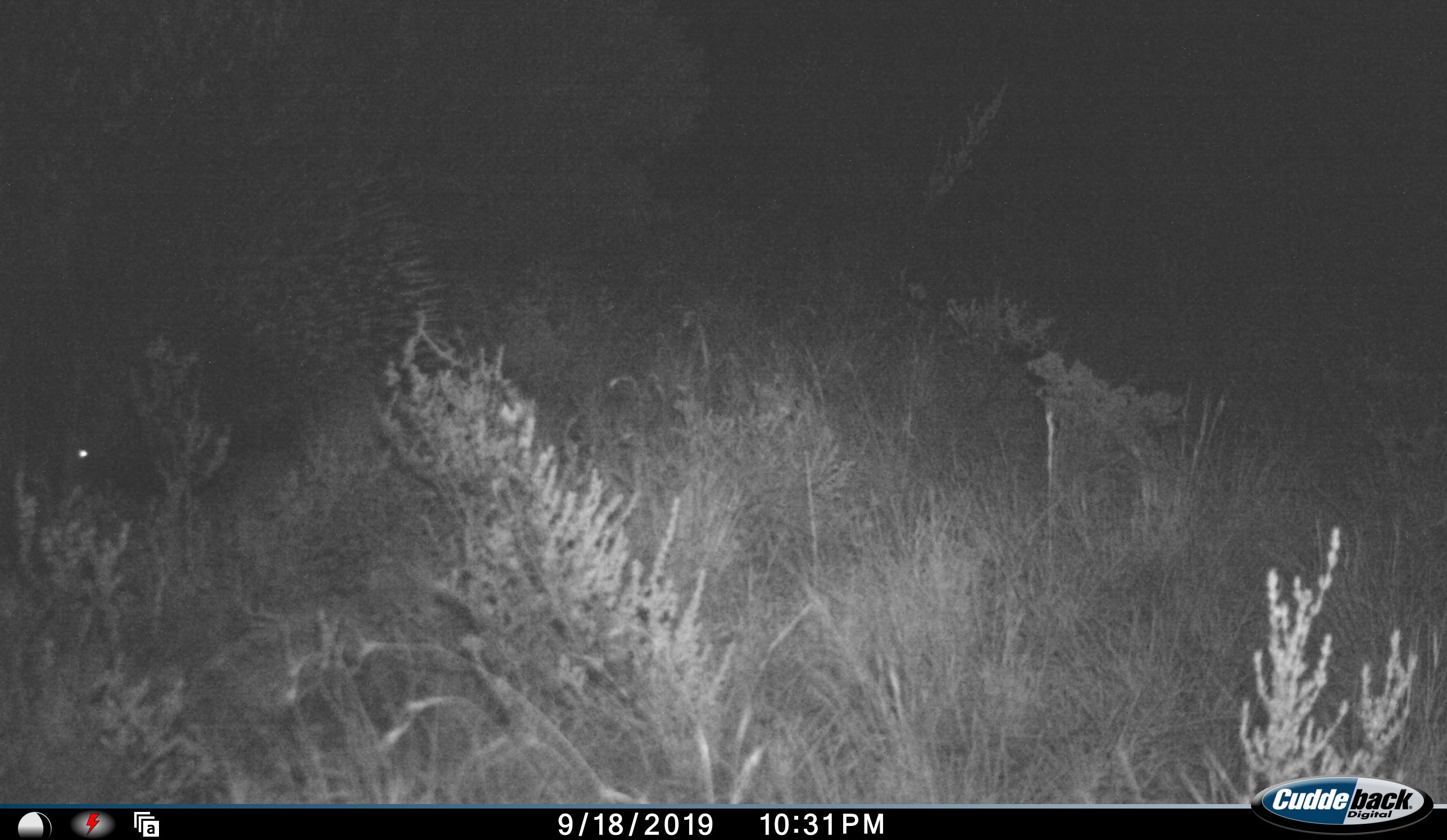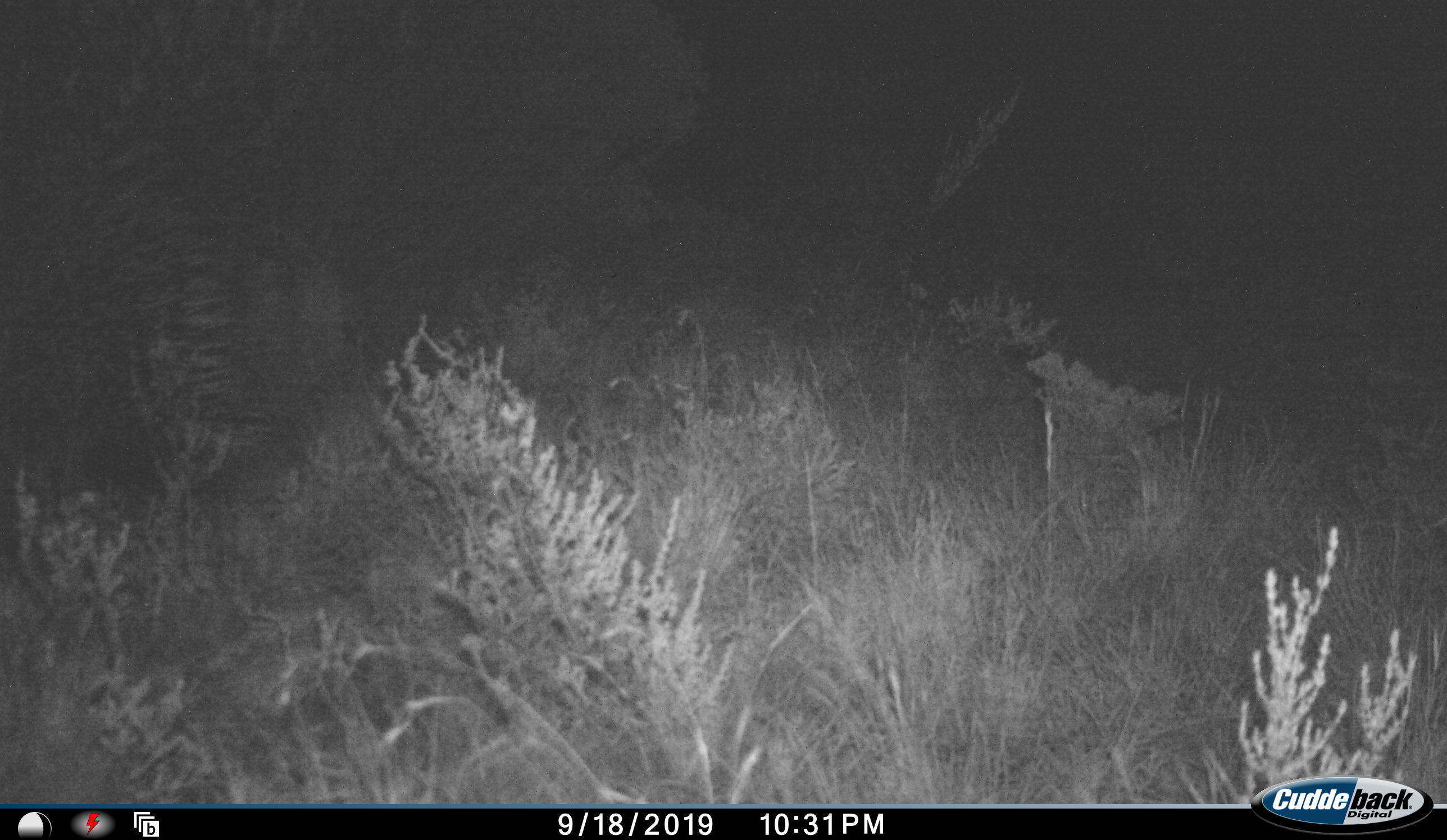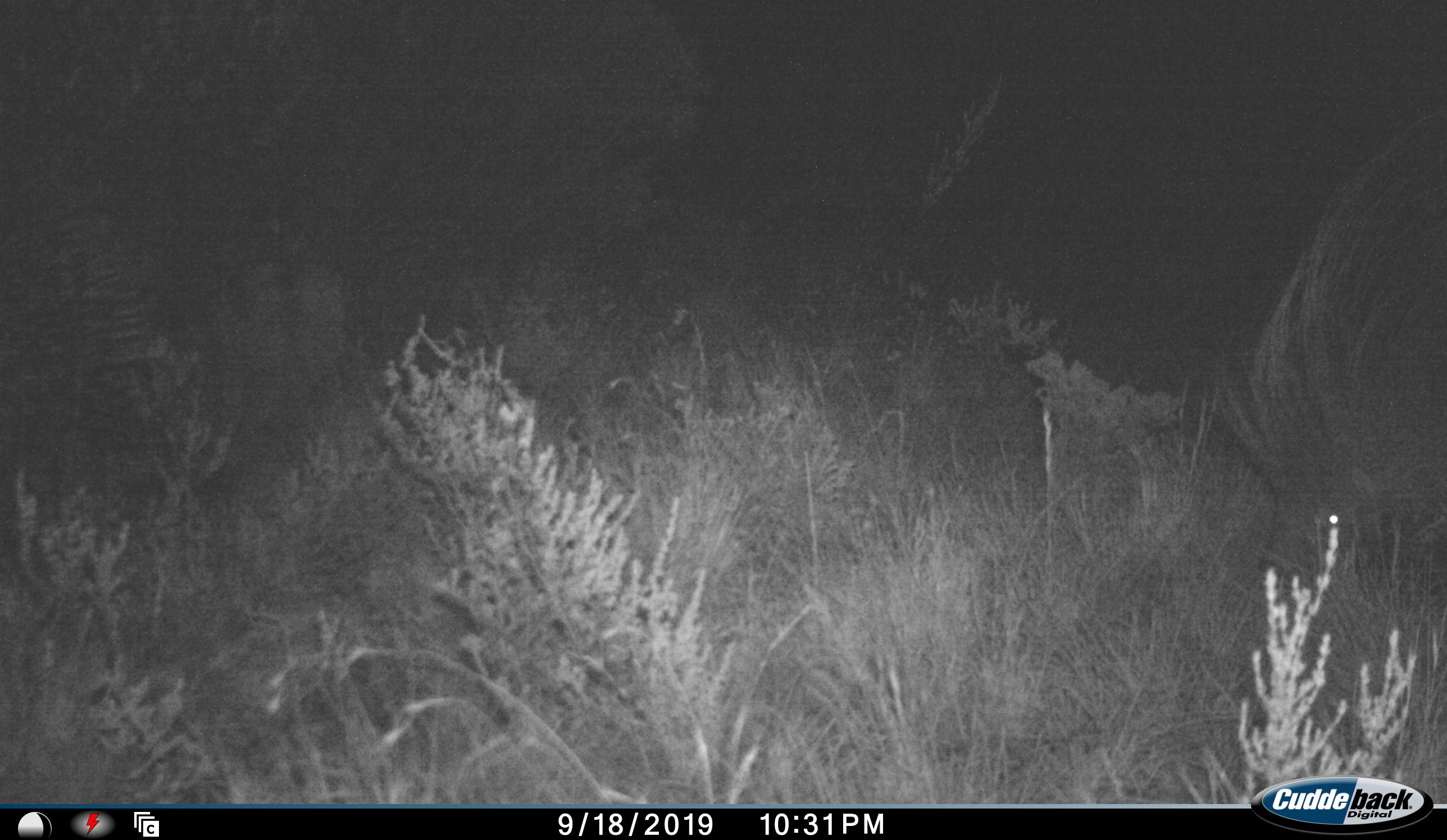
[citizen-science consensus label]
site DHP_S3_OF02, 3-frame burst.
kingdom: Animalia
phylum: Chordata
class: Mammalia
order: Rodentia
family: Hystricidae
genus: Hystrix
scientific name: Hystrix cristata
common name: crested porcupine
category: porcupine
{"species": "porcupine (crested porcupine) (Hystrix cristata)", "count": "2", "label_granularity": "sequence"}